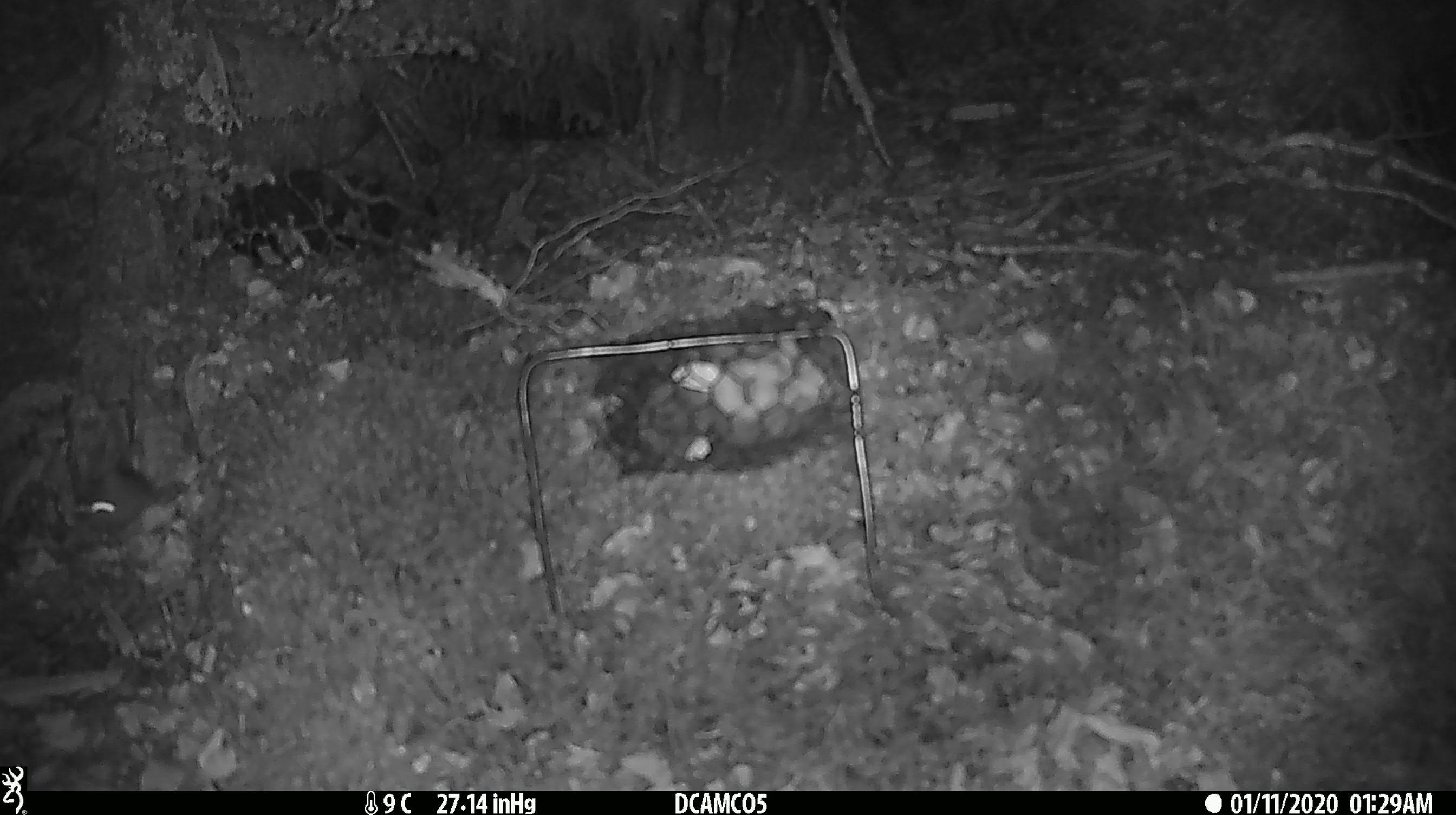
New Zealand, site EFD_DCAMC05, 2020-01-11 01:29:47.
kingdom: Animalia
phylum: Chordata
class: Mammalia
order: Rodentia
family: Muridae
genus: Mus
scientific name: Mus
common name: mouse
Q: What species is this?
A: Mouse (Mus).